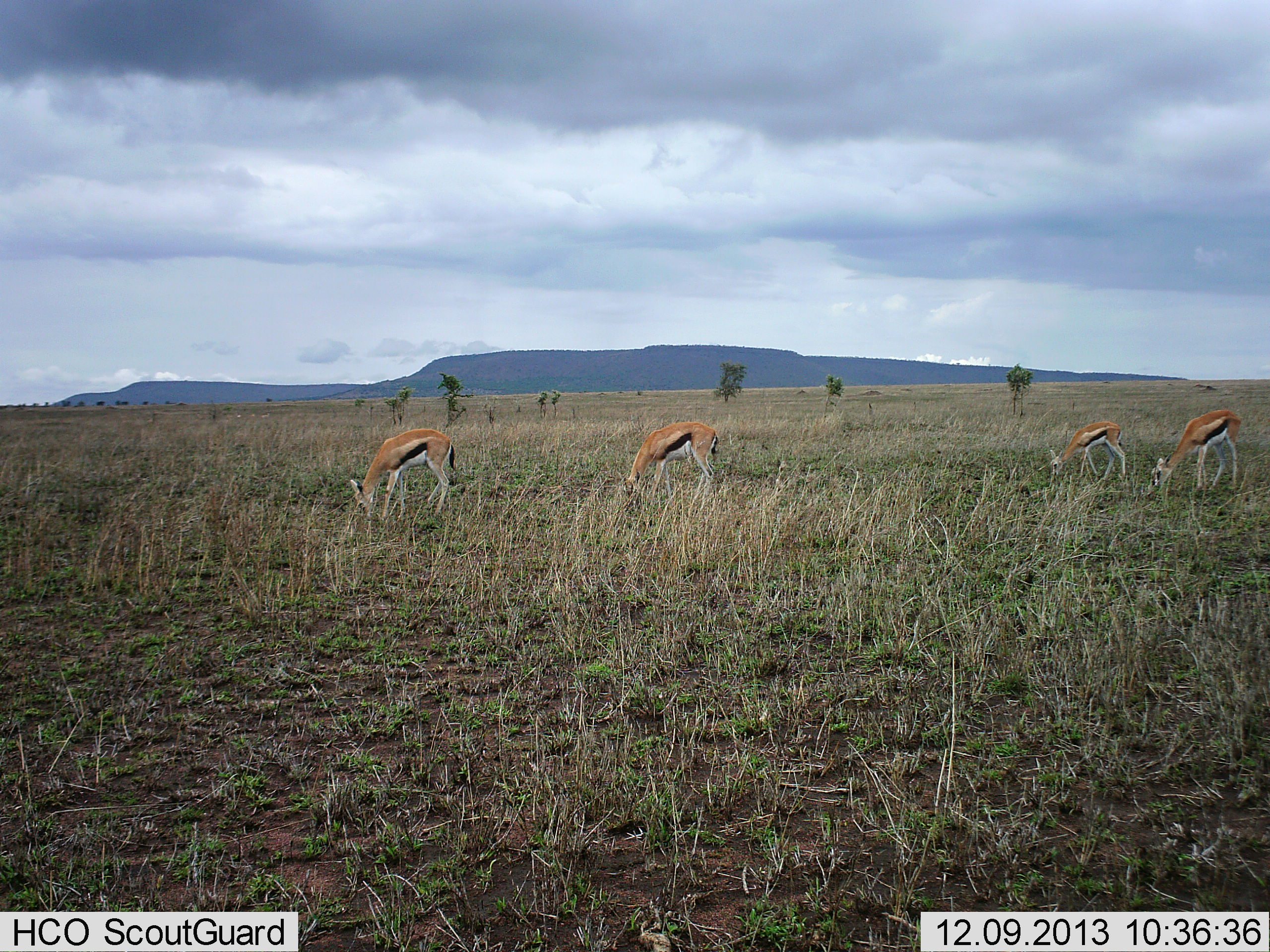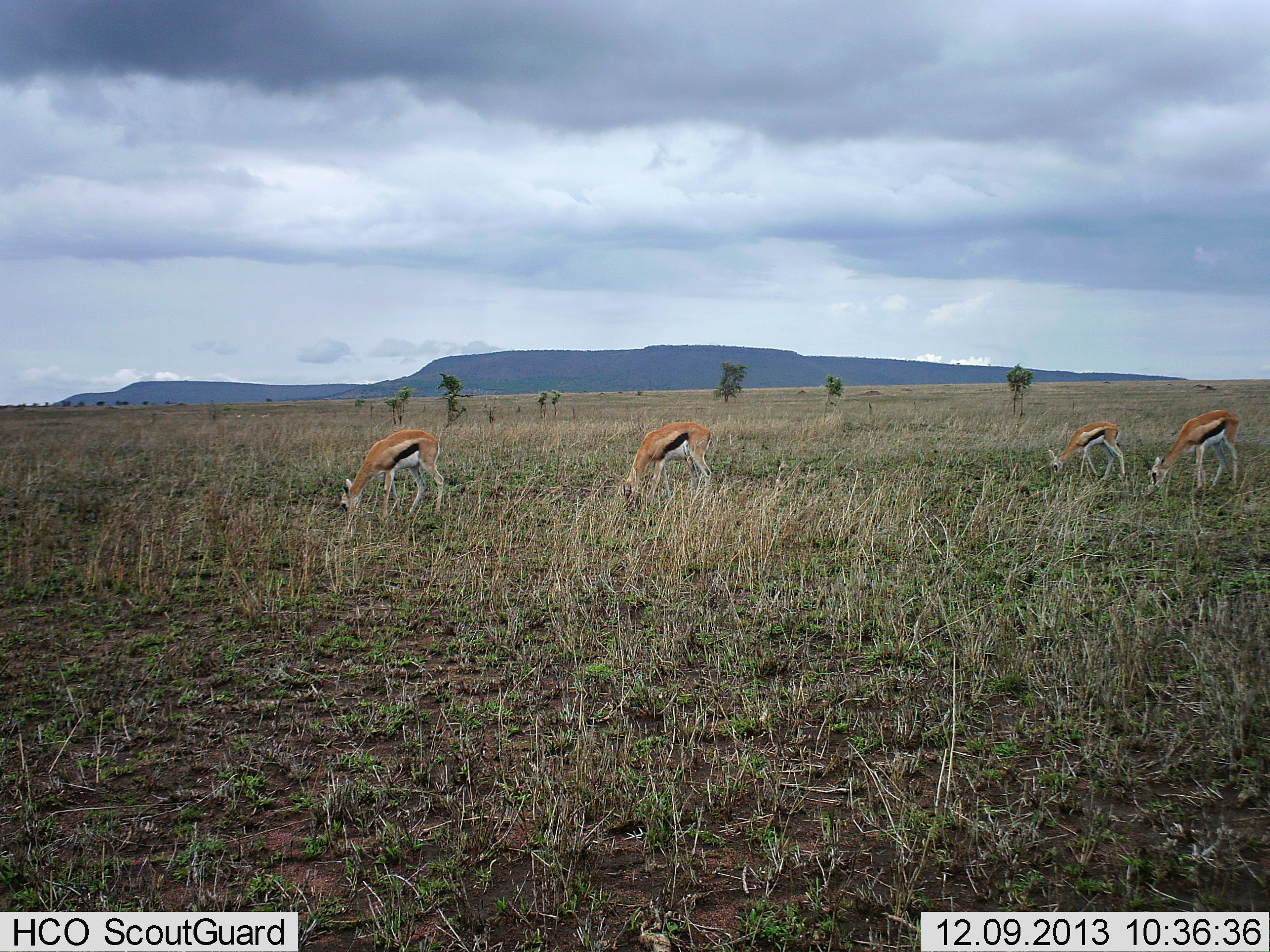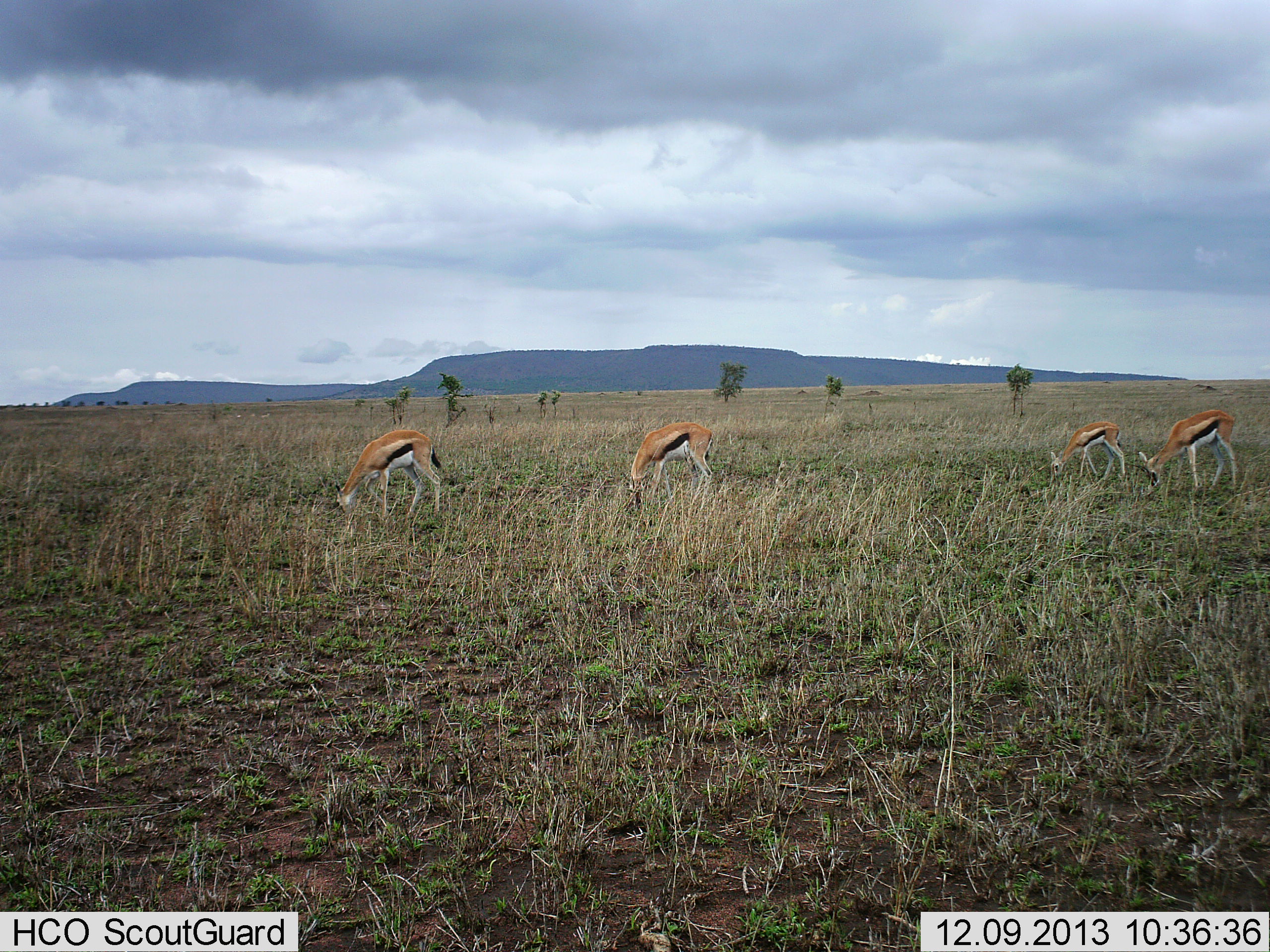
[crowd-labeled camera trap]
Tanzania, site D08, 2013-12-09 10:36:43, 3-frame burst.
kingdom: Animalia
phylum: Chordata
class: Mammalia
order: Artiodactyla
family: Bovidae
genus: Eudorcas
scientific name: Eudorcas thomsonii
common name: thomson's gazelle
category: gazellethomsons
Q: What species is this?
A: Gazellethomsons (thomson's gazelle) (Eudorcas thomsonii).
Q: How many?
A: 4.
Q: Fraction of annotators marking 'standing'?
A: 10%.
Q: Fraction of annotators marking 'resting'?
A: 0%.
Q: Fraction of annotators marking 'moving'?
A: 10%.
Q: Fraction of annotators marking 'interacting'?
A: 0%.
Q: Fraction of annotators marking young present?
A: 10%.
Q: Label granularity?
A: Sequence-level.